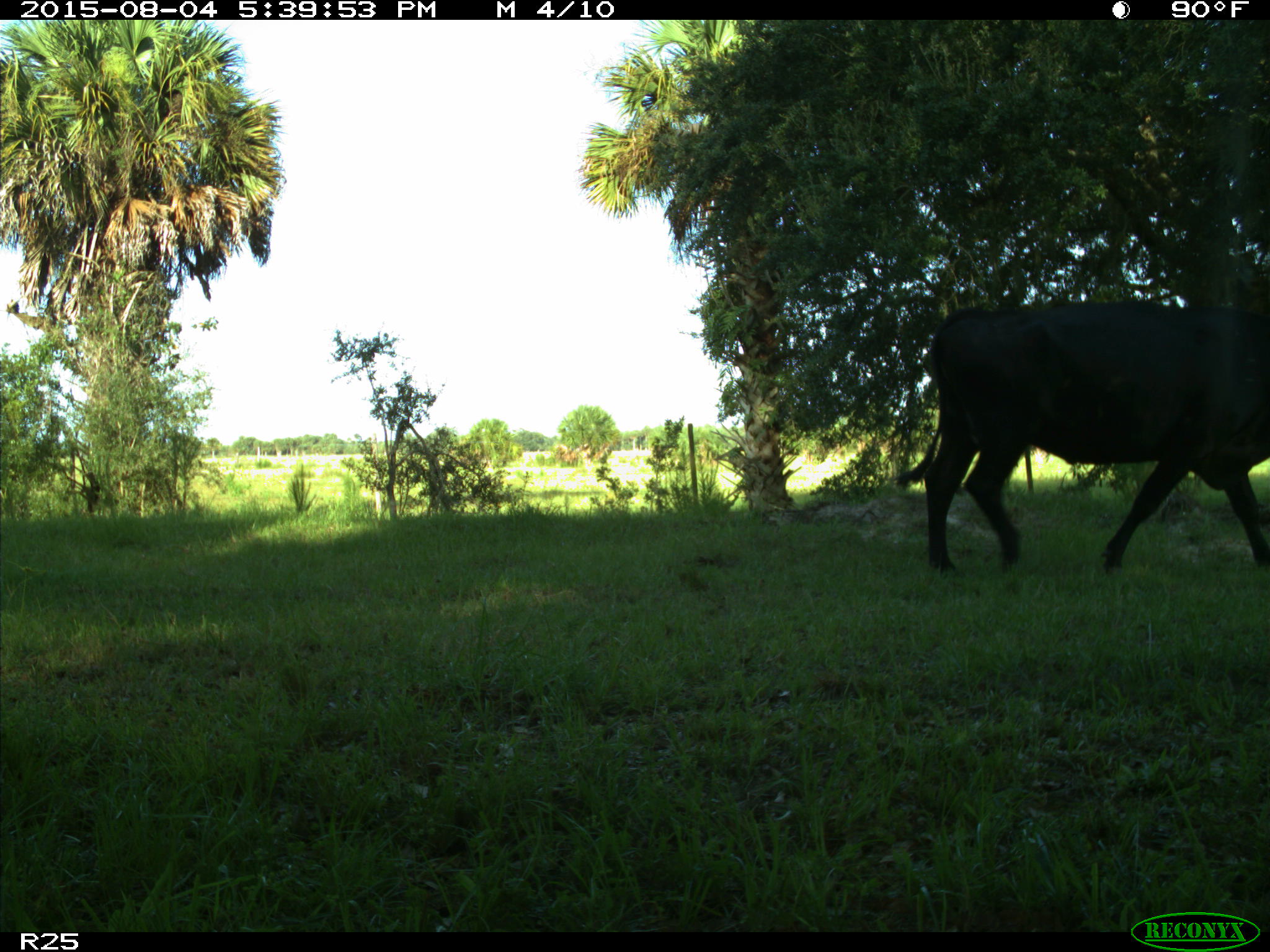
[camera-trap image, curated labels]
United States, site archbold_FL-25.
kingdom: Animalia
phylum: Chordata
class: Mammalia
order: Artiodactyla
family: Bovidae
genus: Bos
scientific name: Bos taurus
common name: domestic cow